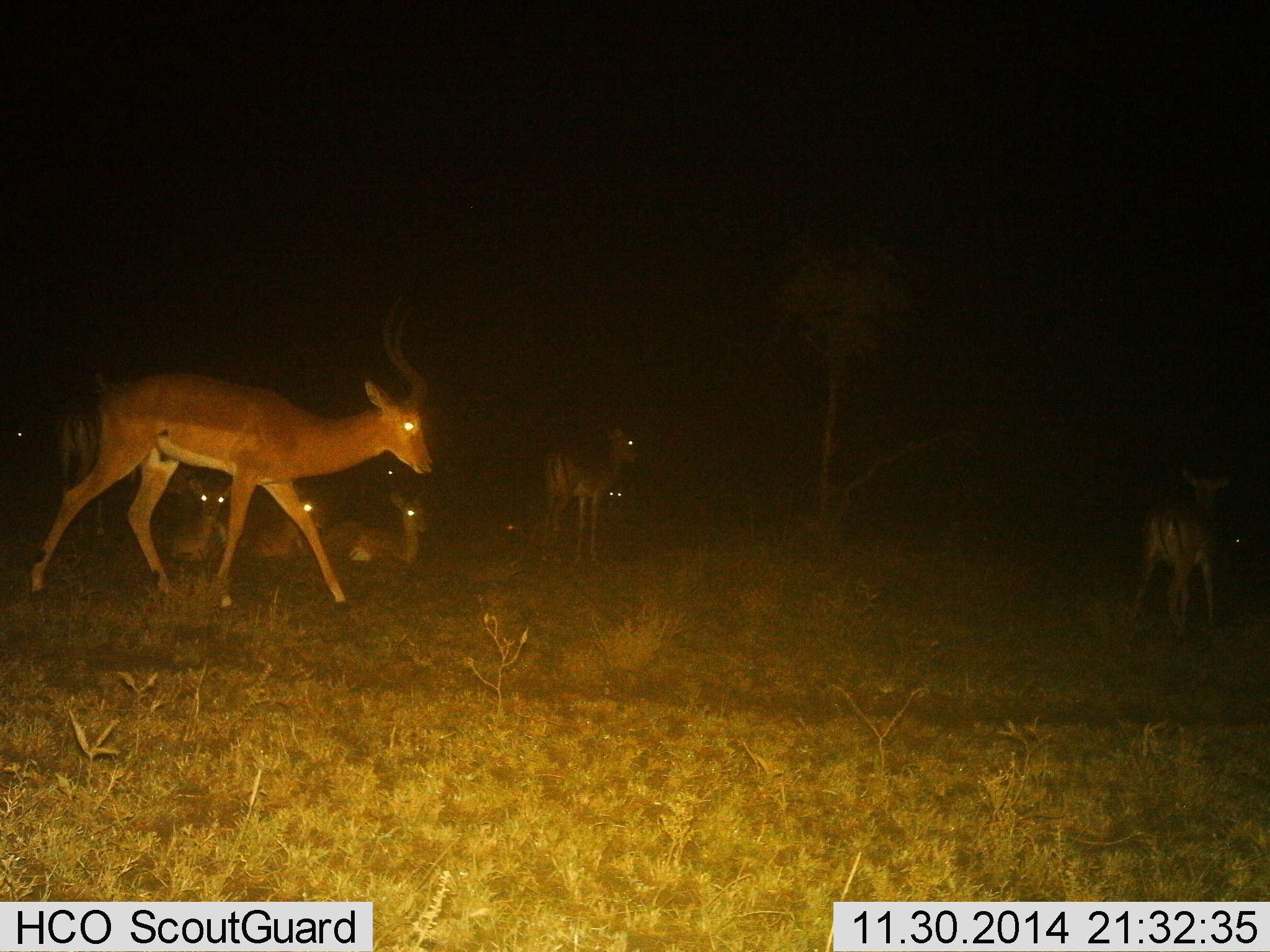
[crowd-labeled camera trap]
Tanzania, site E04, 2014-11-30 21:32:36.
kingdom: Animalia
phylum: Chordata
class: Mammalia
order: Artiodactyla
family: Bovidae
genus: Aepyceros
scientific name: Aepyceros melampus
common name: impala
Impala (Aepyceros melampus), count 10. Behavior (volunteer vote fractions): standing 60%, resting 90%, moving 60%, interacting 10%. Young present (vote fraction): 10%. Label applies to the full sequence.